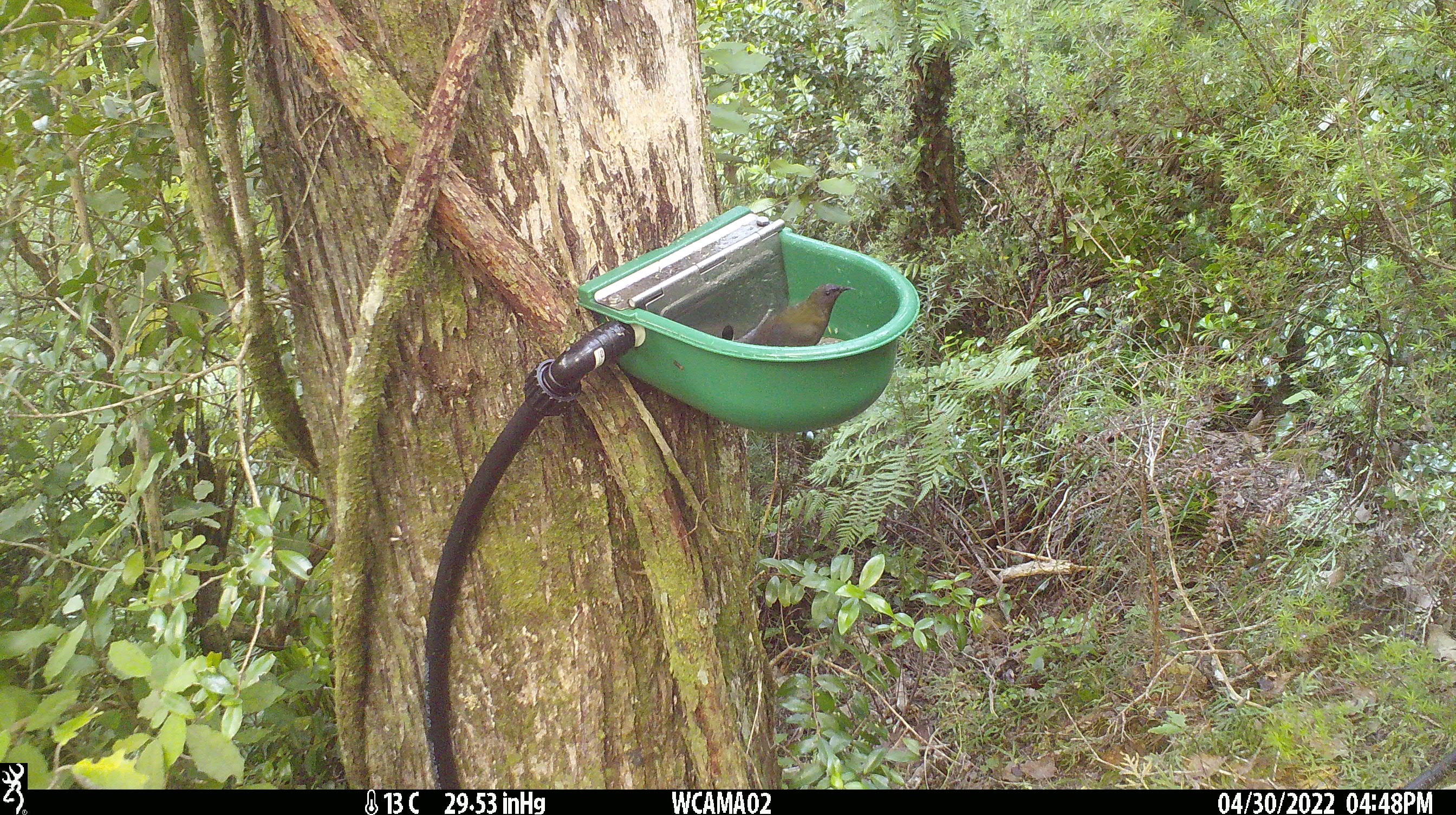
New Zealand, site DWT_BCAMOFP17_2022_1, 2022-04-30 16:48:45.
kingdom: Animalia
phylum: Chordata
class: Aves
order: Passeriformes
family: Meliphagidae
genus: Anthornis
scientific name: Anthornis melanura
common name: new zealand bellbird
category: bellbird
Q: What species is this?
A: Bellbird (new zealand bellbird) (Anthornis melanura).